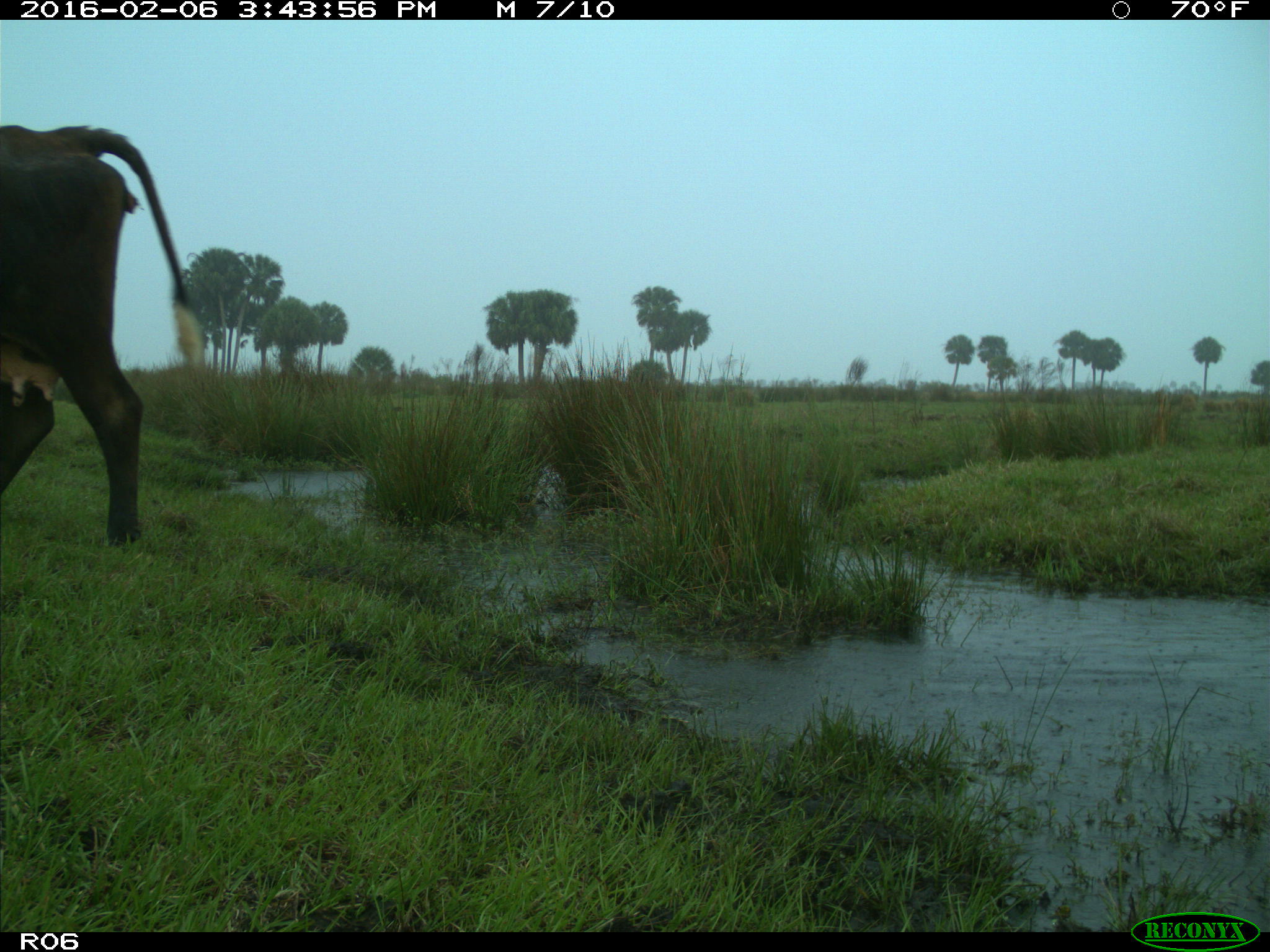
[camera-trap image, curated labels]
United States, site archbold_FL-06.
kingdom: Animalia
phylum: Chordata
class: Mammalia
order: Artiodactyla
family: Bovidae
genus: Bos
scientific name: Bos taurus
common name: domestic cow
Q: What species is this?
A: Bos taurus (domestic cow).